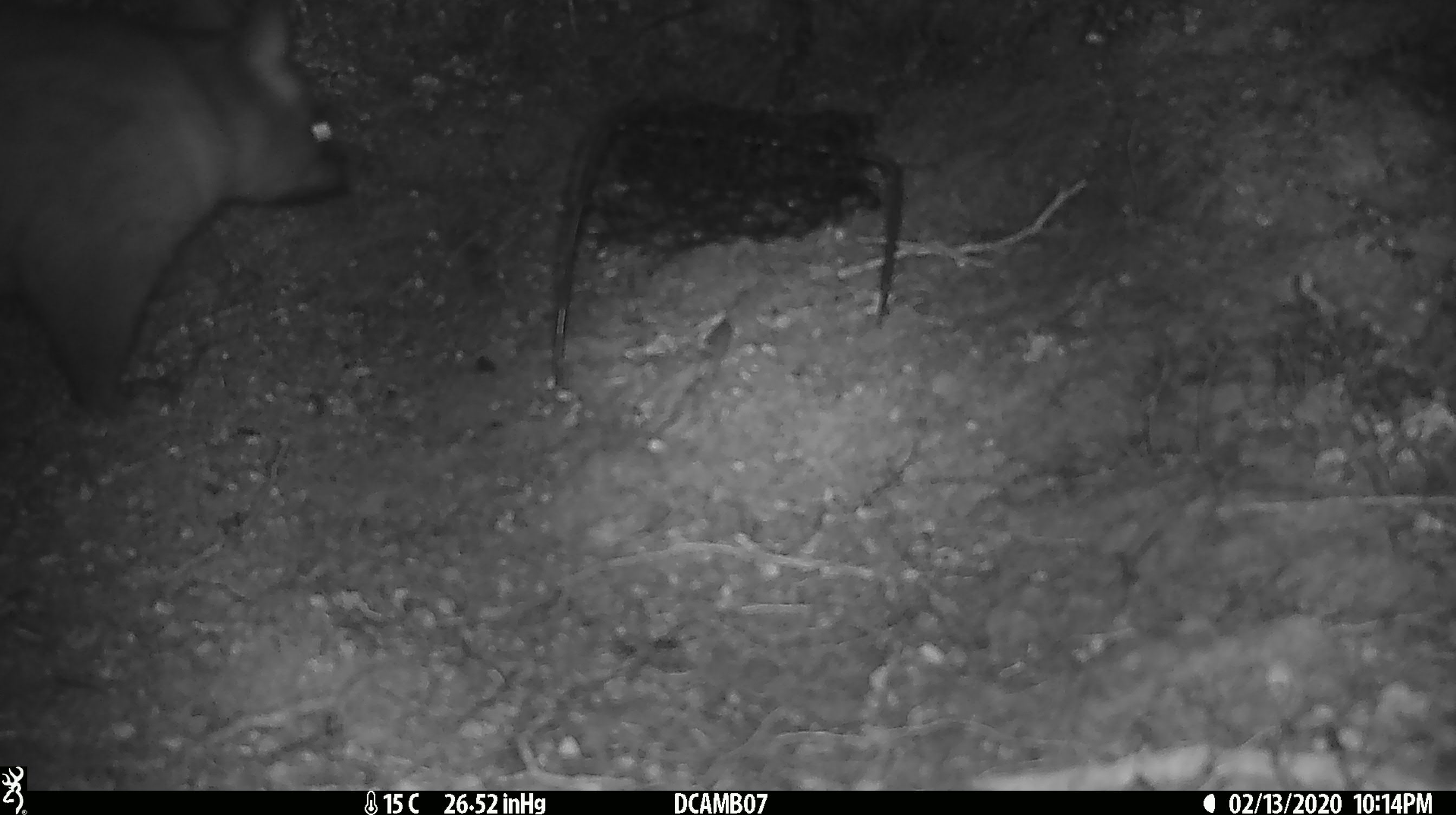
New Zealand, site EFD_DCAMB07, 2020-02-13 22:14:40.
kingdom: Animalia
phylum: Chordata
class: Mammalia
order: Diprotodontia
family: Phalangeridae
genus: Trichosurus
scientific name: Trichosurus vulpecula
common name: common brushtail possum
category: possum